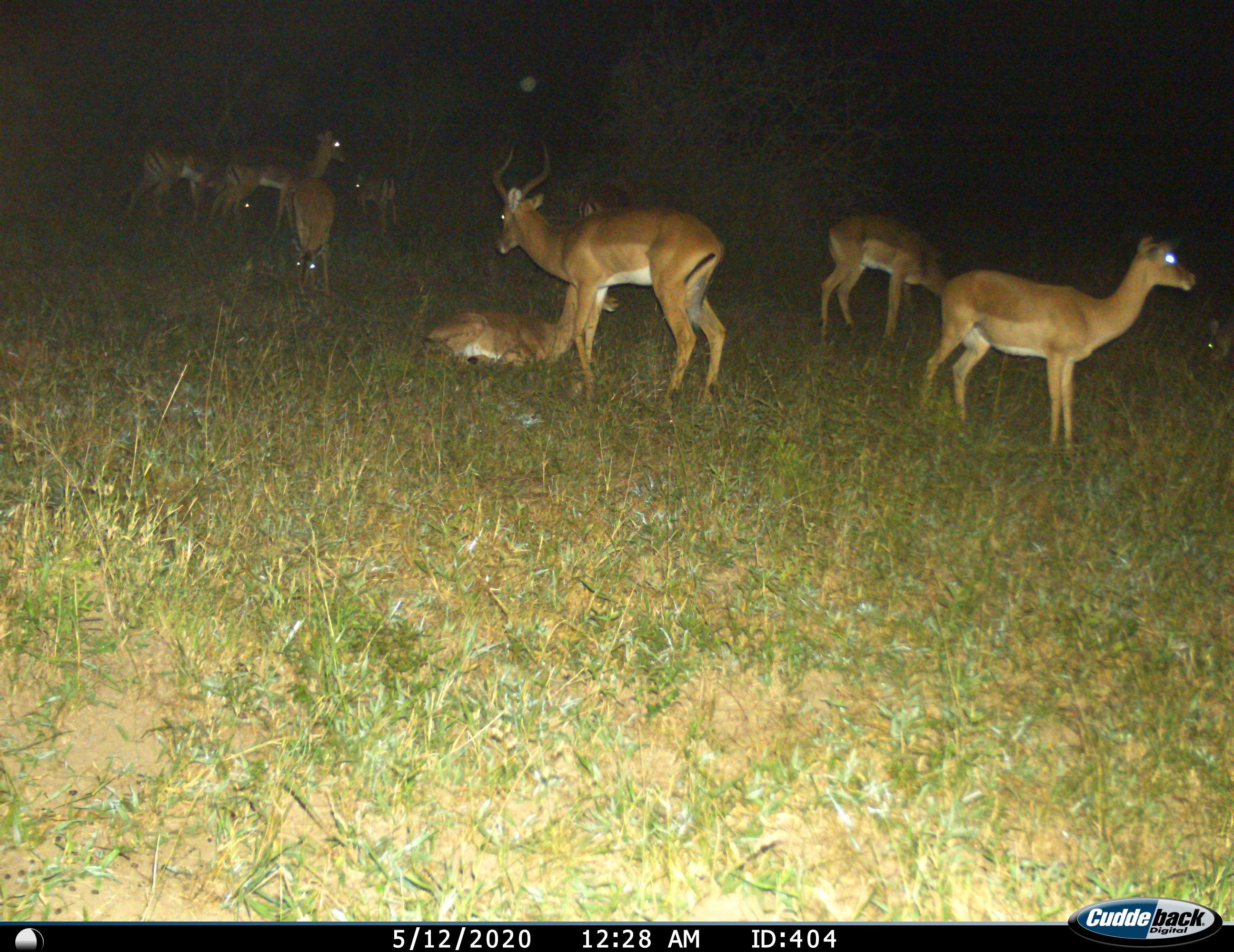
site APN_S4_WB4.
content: unidentified animal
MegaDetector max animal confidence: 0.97